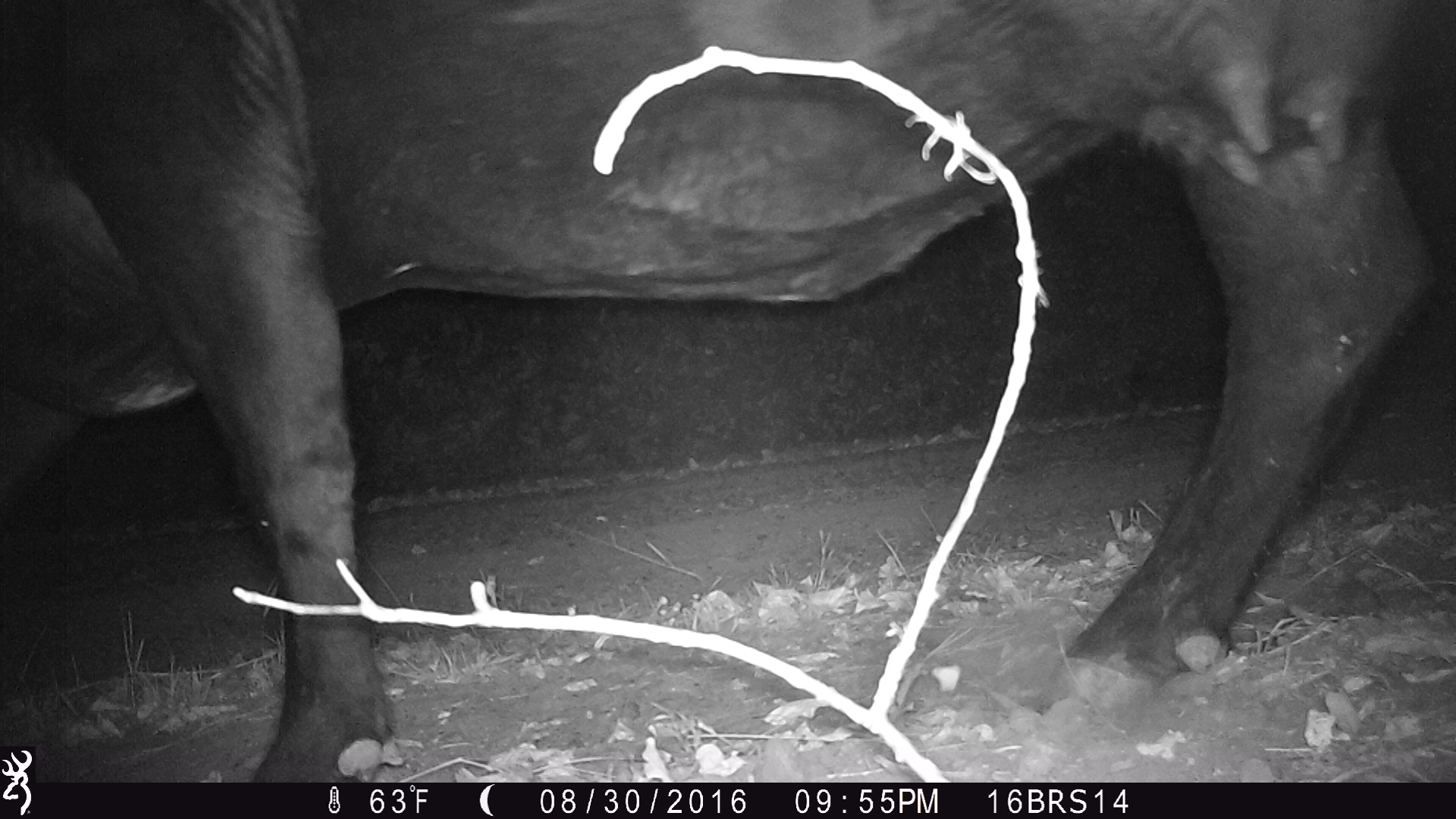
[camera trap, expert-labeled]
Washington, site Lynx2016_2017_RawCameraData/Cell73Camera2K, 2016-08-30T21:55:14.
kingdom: Animalia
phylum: Chordata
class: Mammalia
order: Artiodactyla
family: Bovidae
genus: Bos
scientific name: Bos taurus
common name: domestic cattle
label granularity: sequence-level